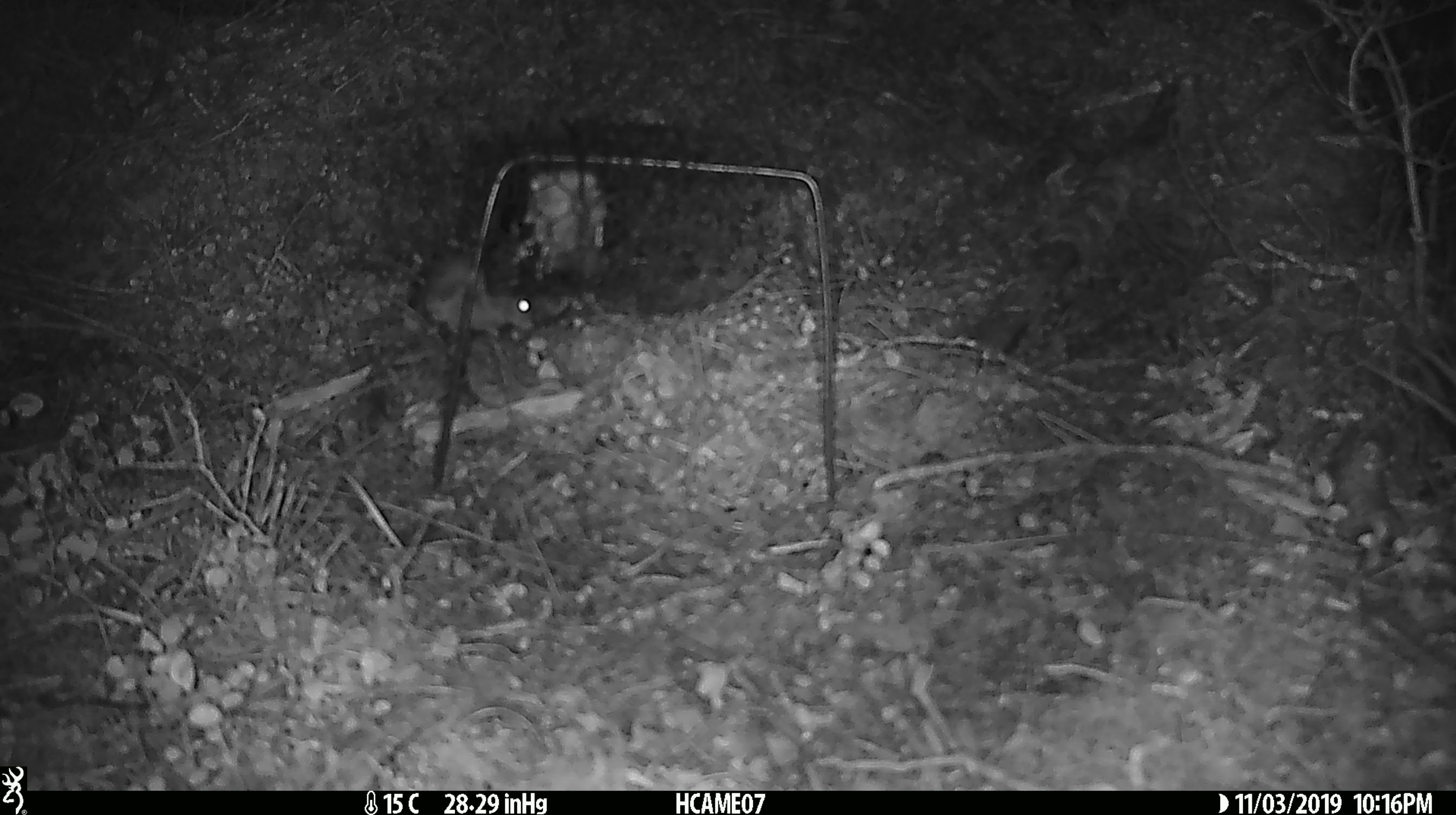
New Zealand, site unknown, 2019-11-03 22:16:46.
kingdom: Animalia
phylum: Chordata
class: Mammalia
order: Rodentia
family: Muridae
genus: Mus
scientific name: Mus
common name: mouse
Mouse (Mus).